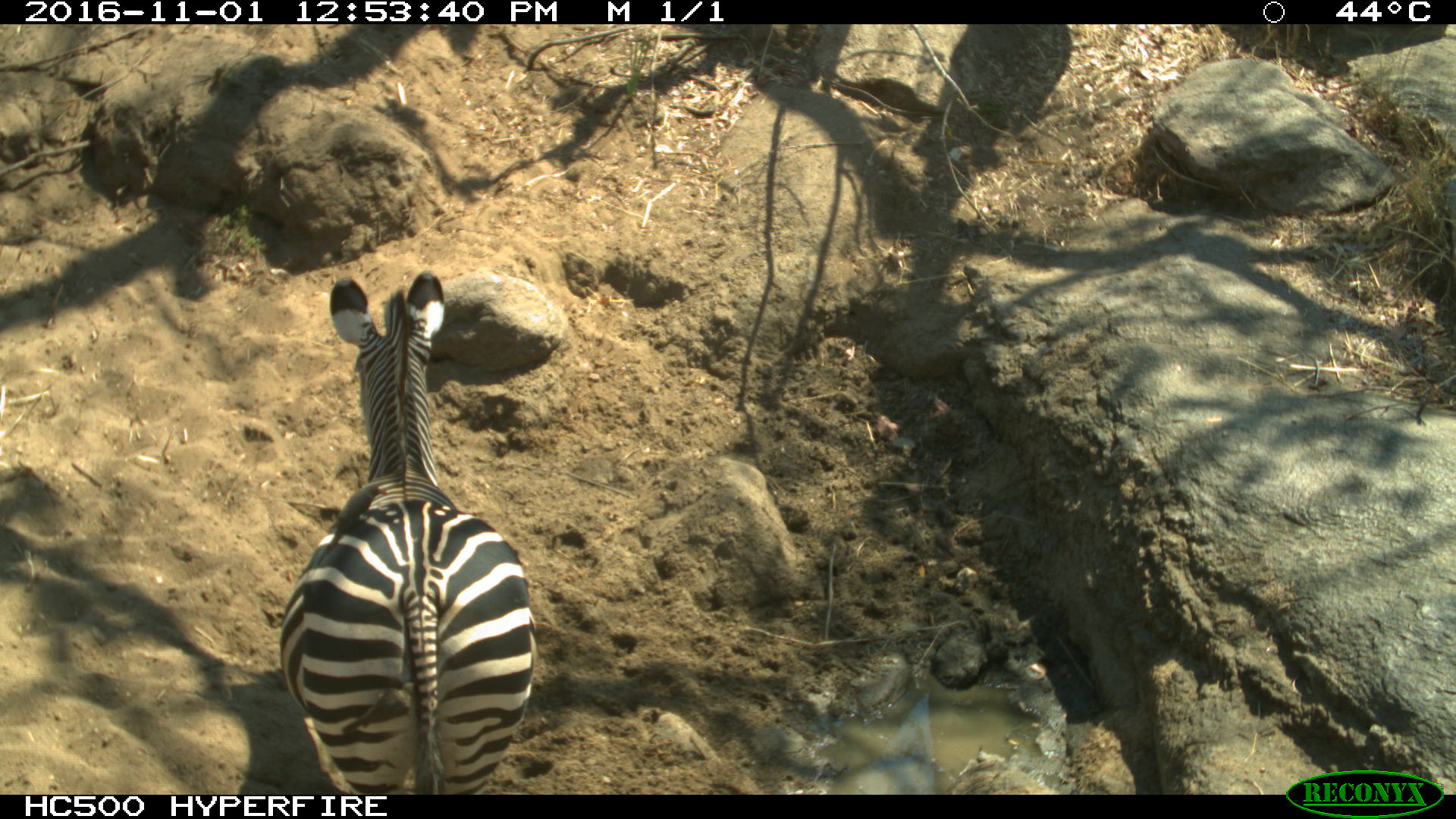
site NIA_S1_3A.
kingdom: Animalia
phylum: Chordata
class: Mammalia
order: Perissodactyla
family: Equidae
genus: Equus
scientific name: Equus quagga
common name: plains zebra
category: zebraplains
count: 1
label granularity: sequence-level